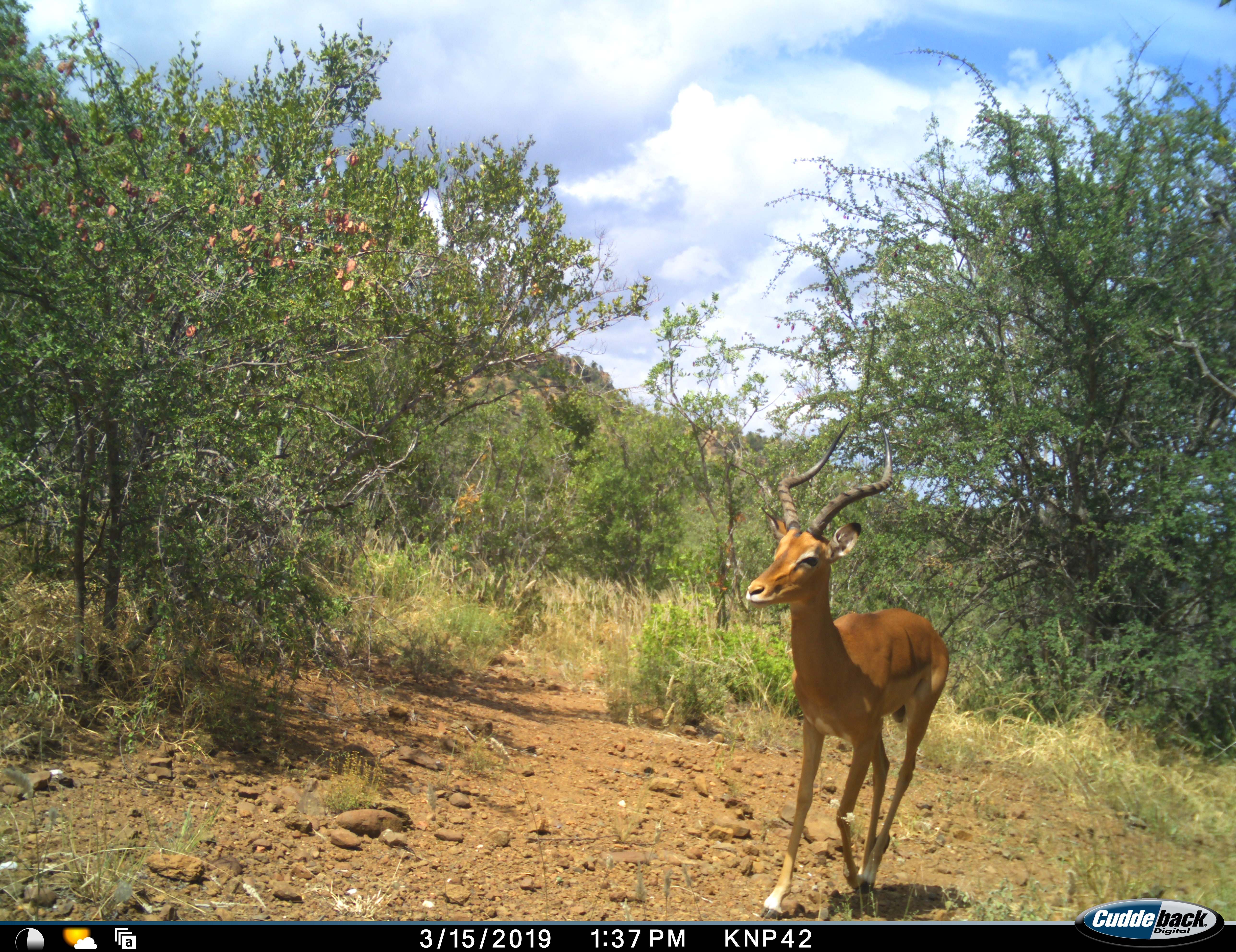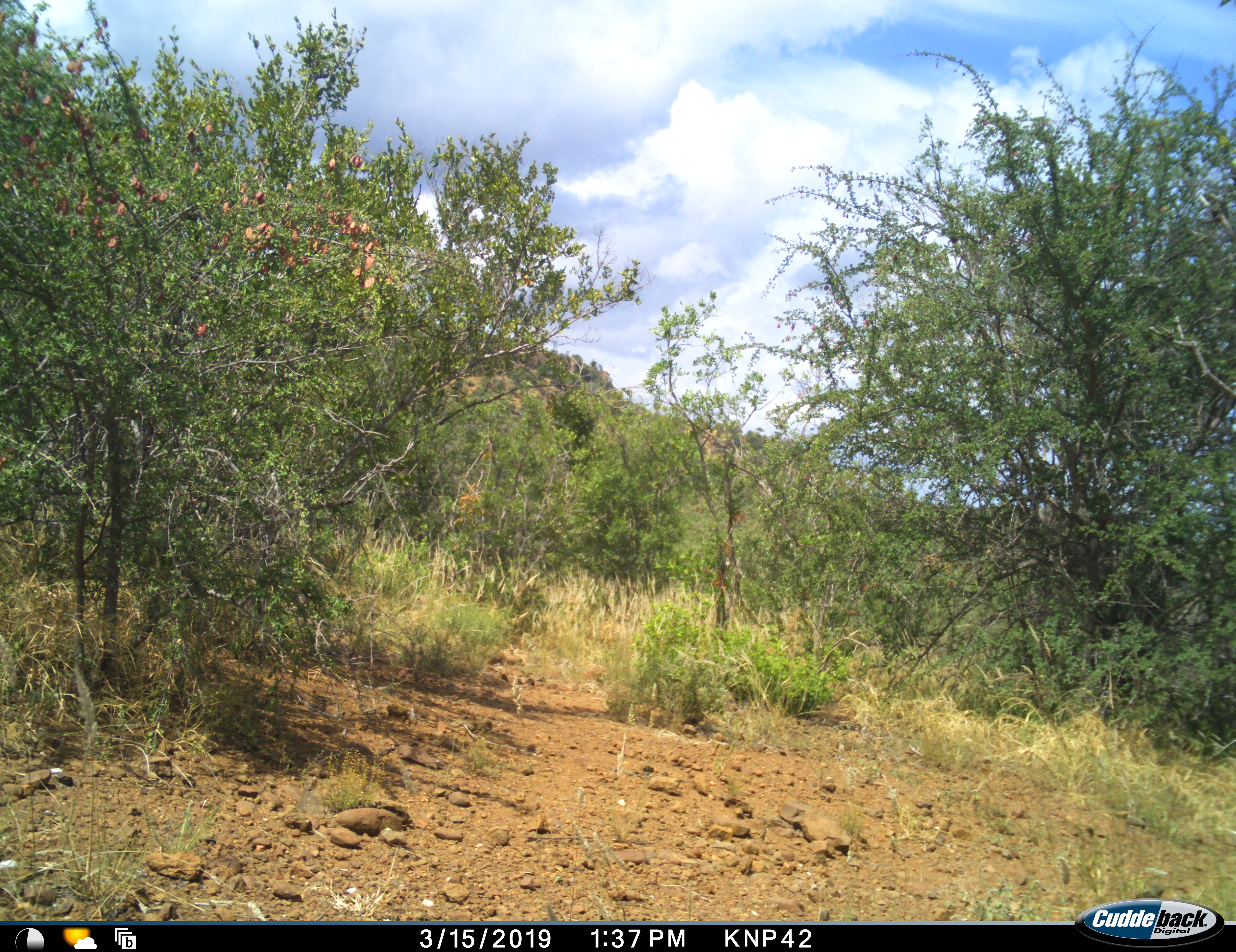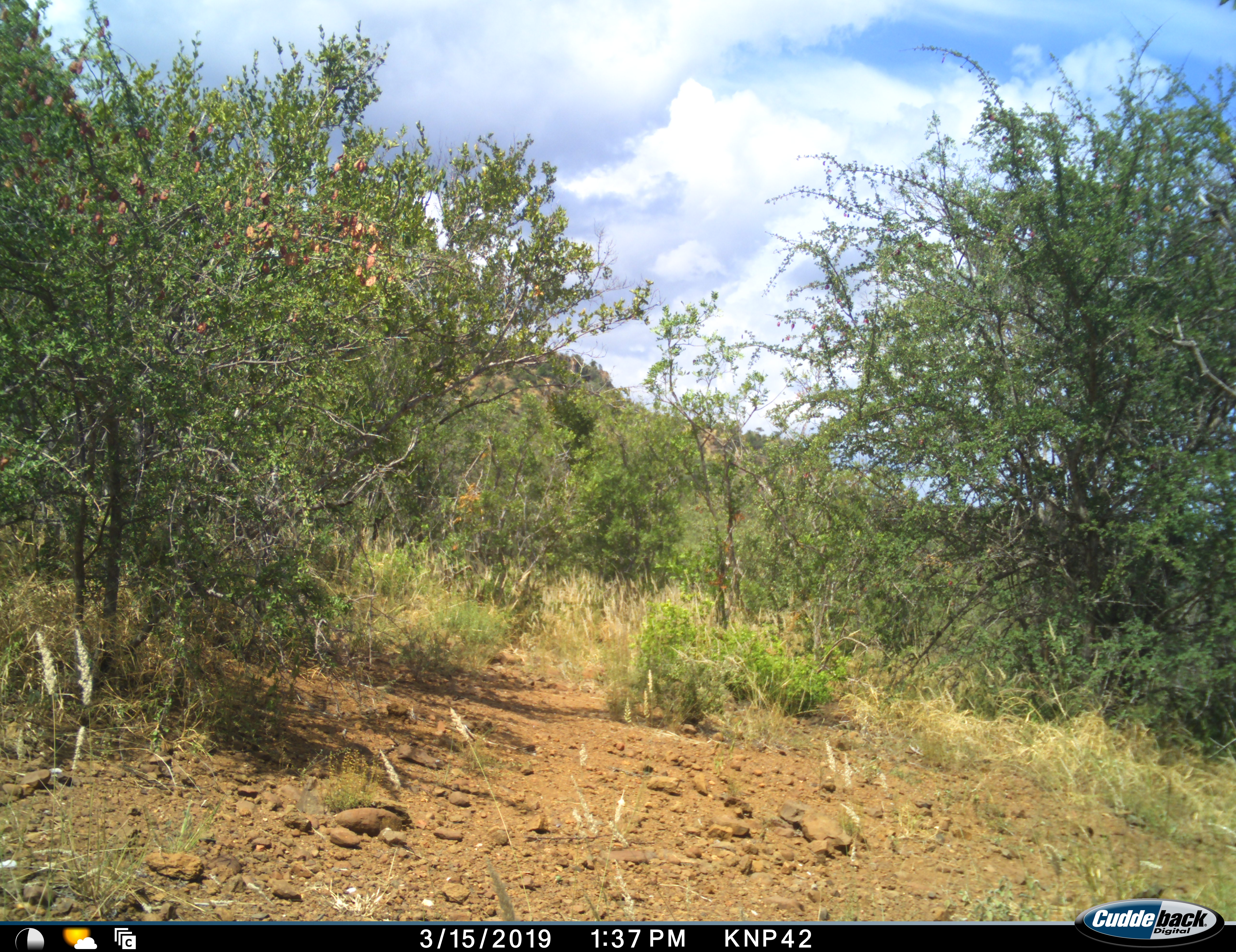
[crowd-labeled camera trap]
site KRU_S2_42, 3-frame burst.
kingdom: Animalia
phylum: Chordata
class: Mammalia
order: Artiodactyla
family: Bovidae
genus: Aepyceros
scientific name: Aepyceros melampus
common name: impala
Impala (Aepyceros melampus), count 1. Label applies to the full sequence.